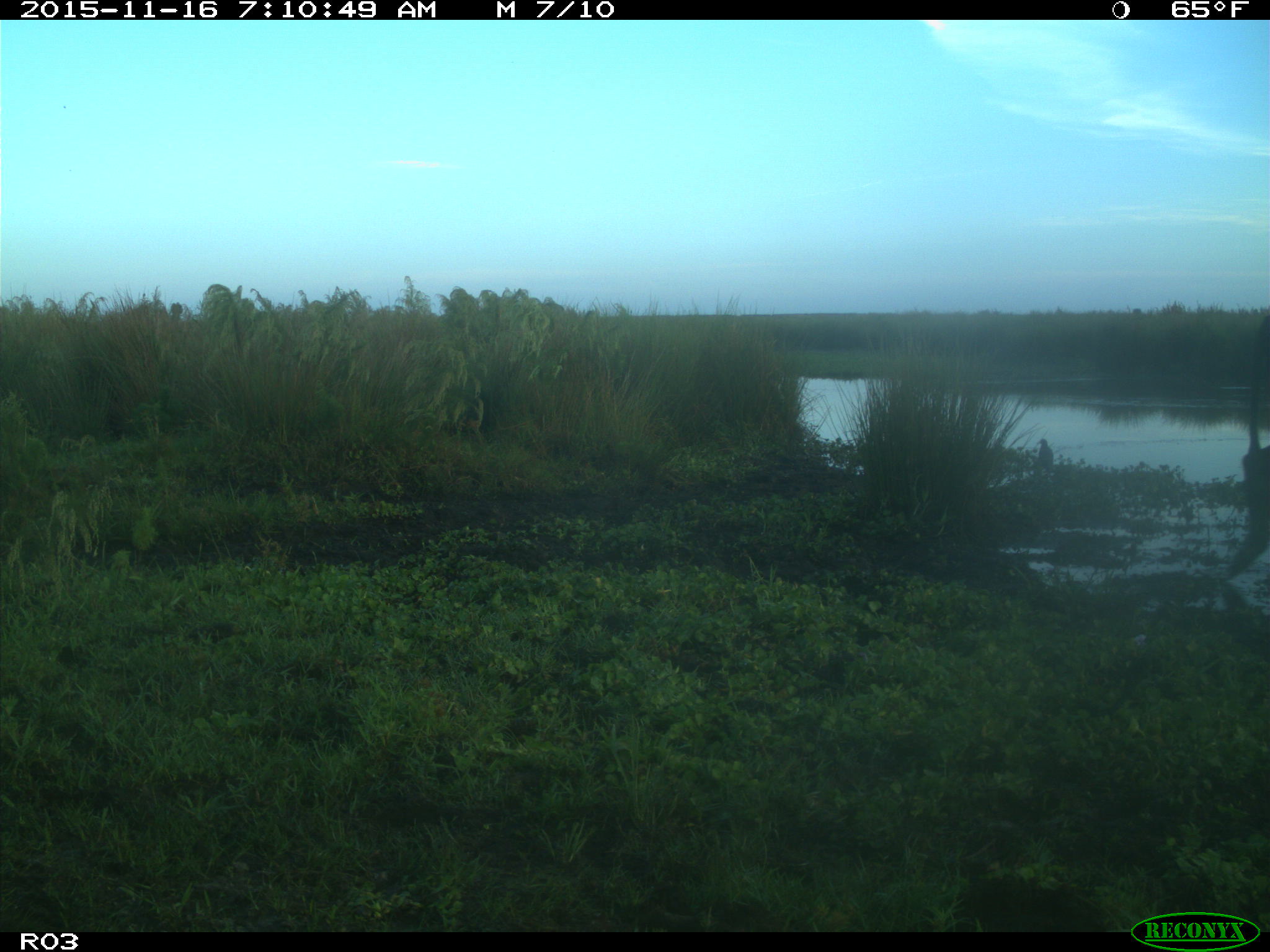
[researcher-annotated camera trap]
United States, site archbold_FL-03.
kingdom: Animalia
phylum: Chordata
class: Mammalia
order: Artiodactyla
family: Bovidae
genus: Bos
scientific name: Bos taurus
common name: domestic cow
Bos taurus (domestic cow).